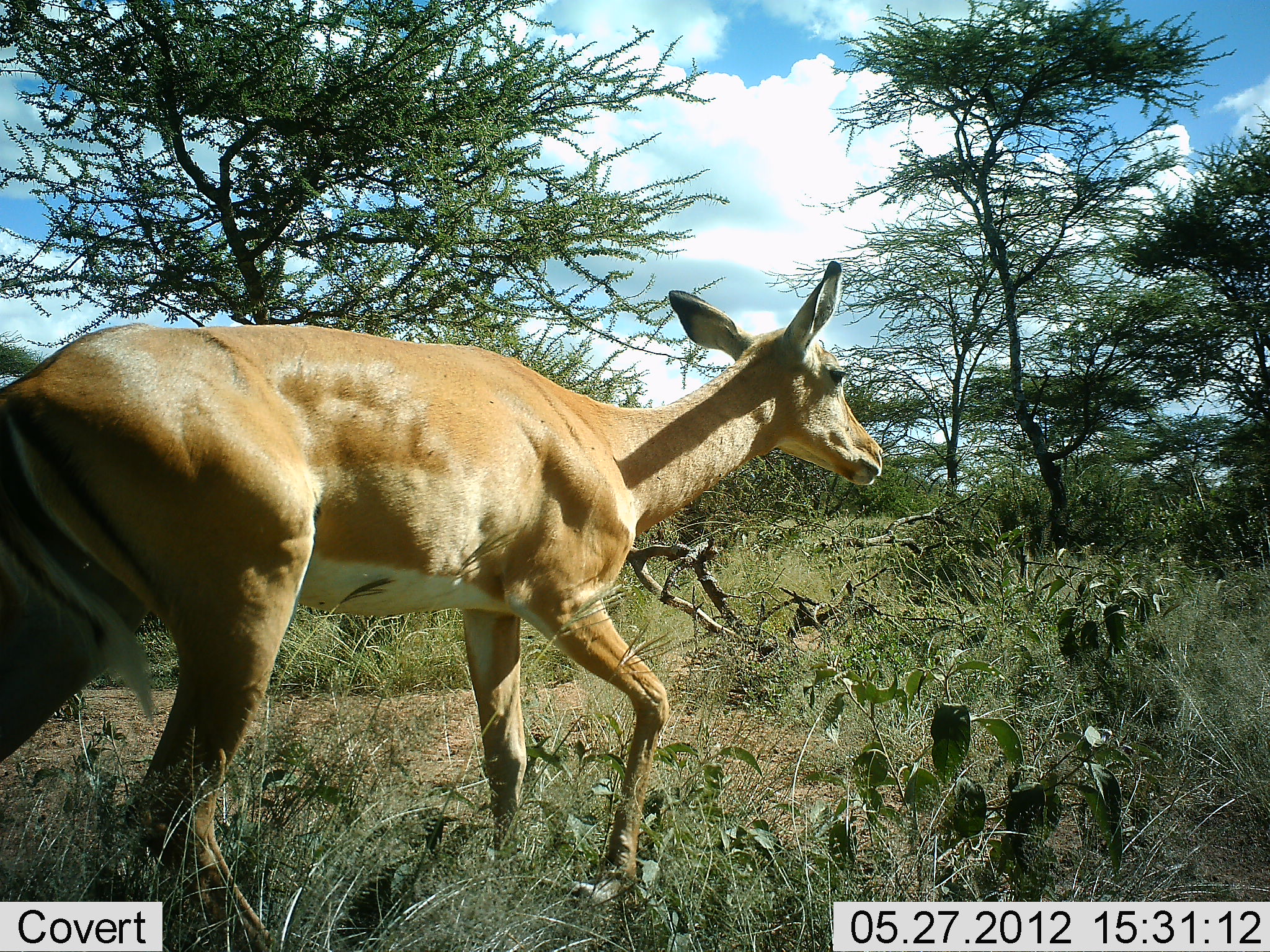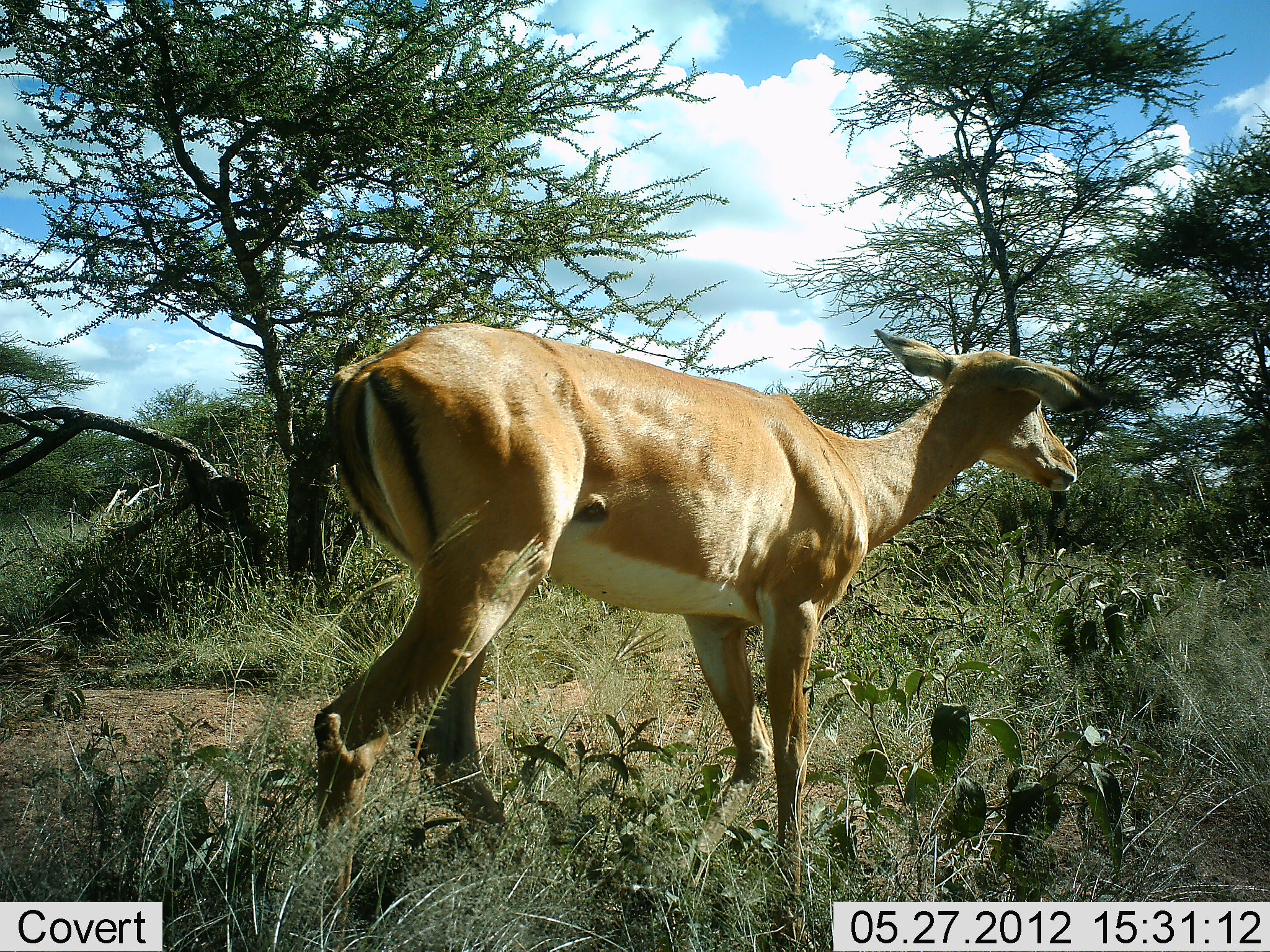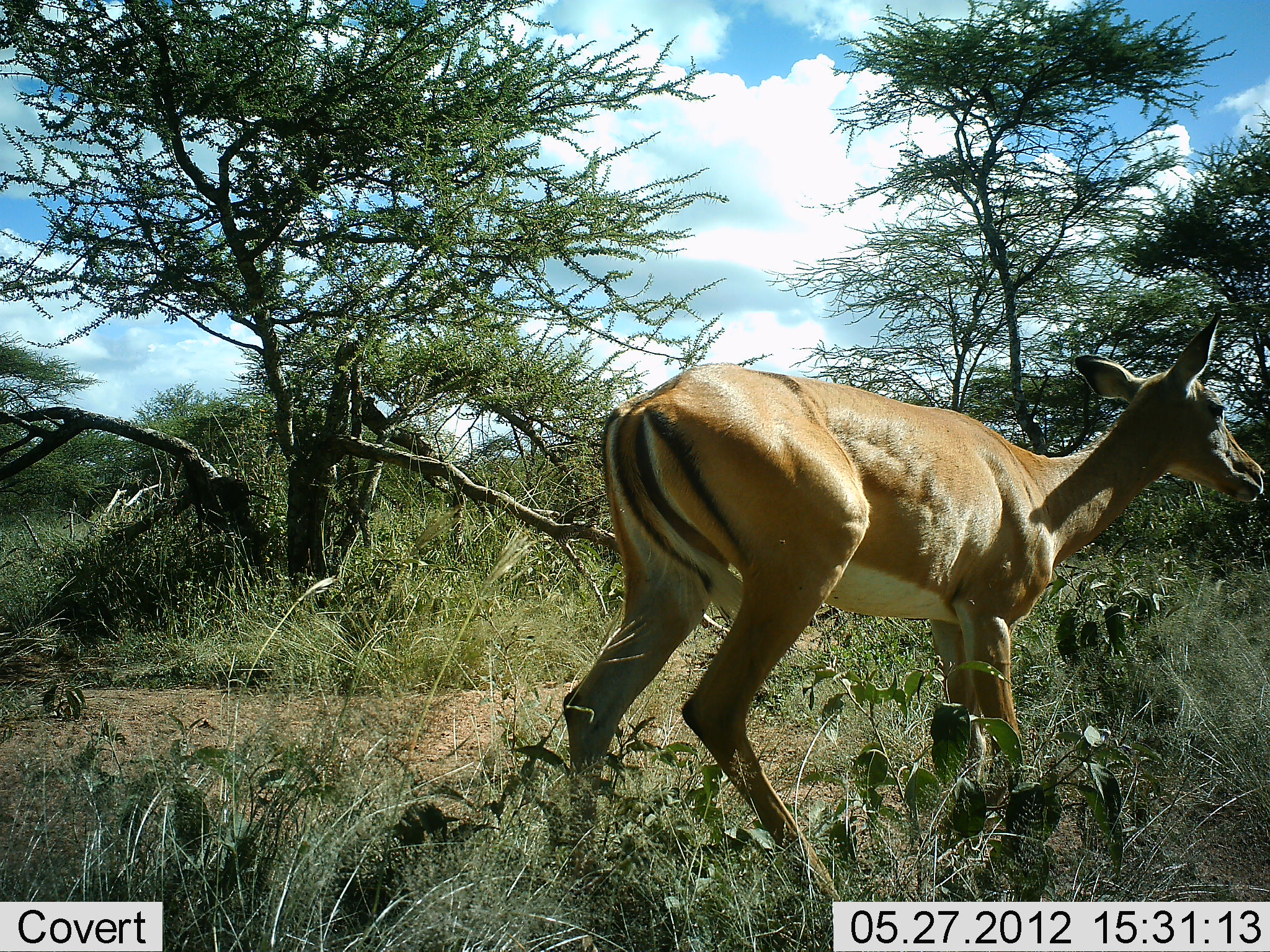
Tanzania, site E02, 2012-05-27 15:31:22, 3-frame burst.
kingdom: Animalia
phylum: Chordata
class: Mammalia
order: Artiodactyla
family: Bovidae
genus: Aepyceros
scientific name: Aepyceros melampus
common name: impala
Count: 1.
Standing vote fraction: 10%.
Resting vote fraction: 0%.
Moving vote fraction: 90%.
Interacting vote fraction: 0%.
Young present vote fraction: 0%.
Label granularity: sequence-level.